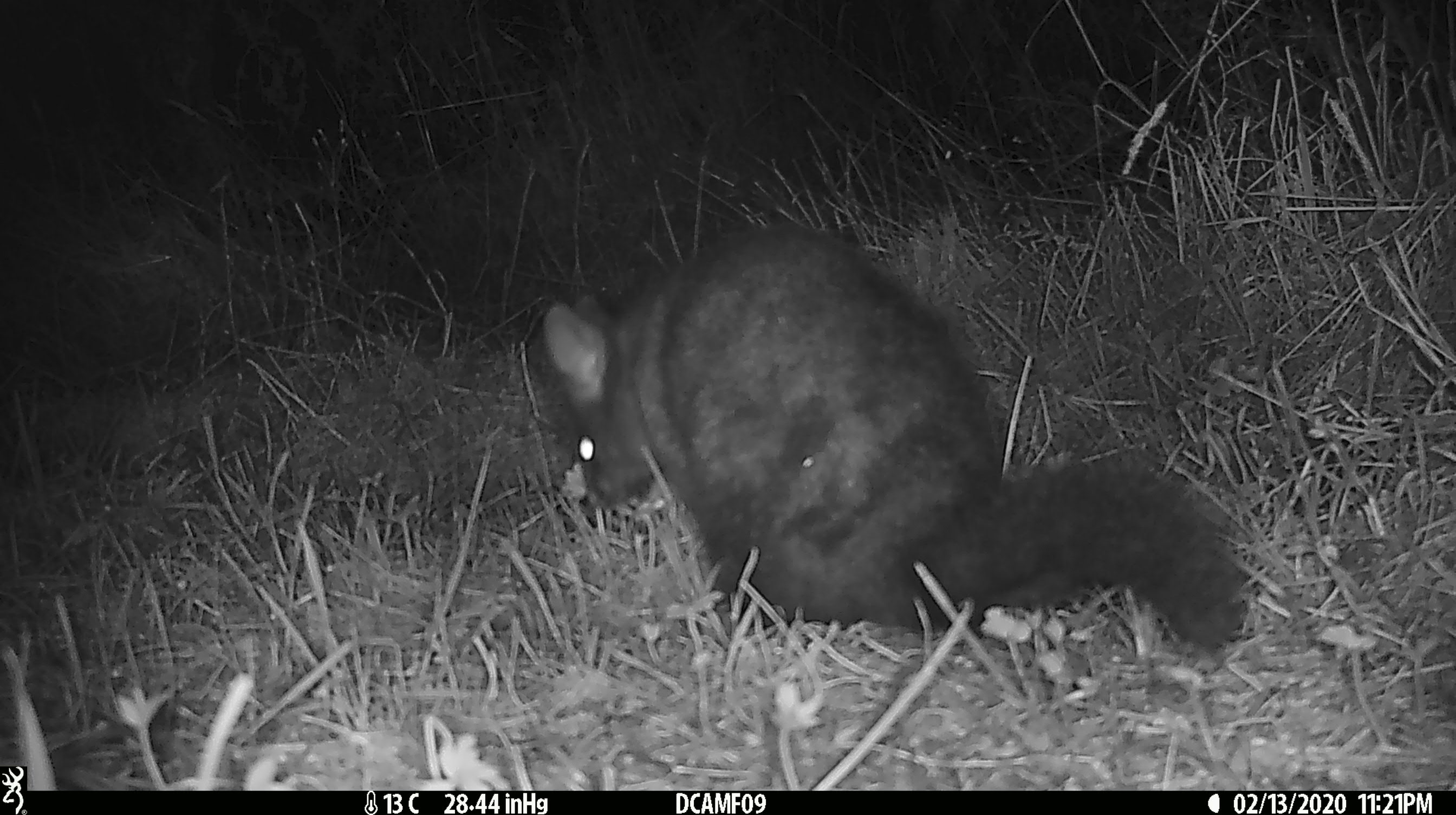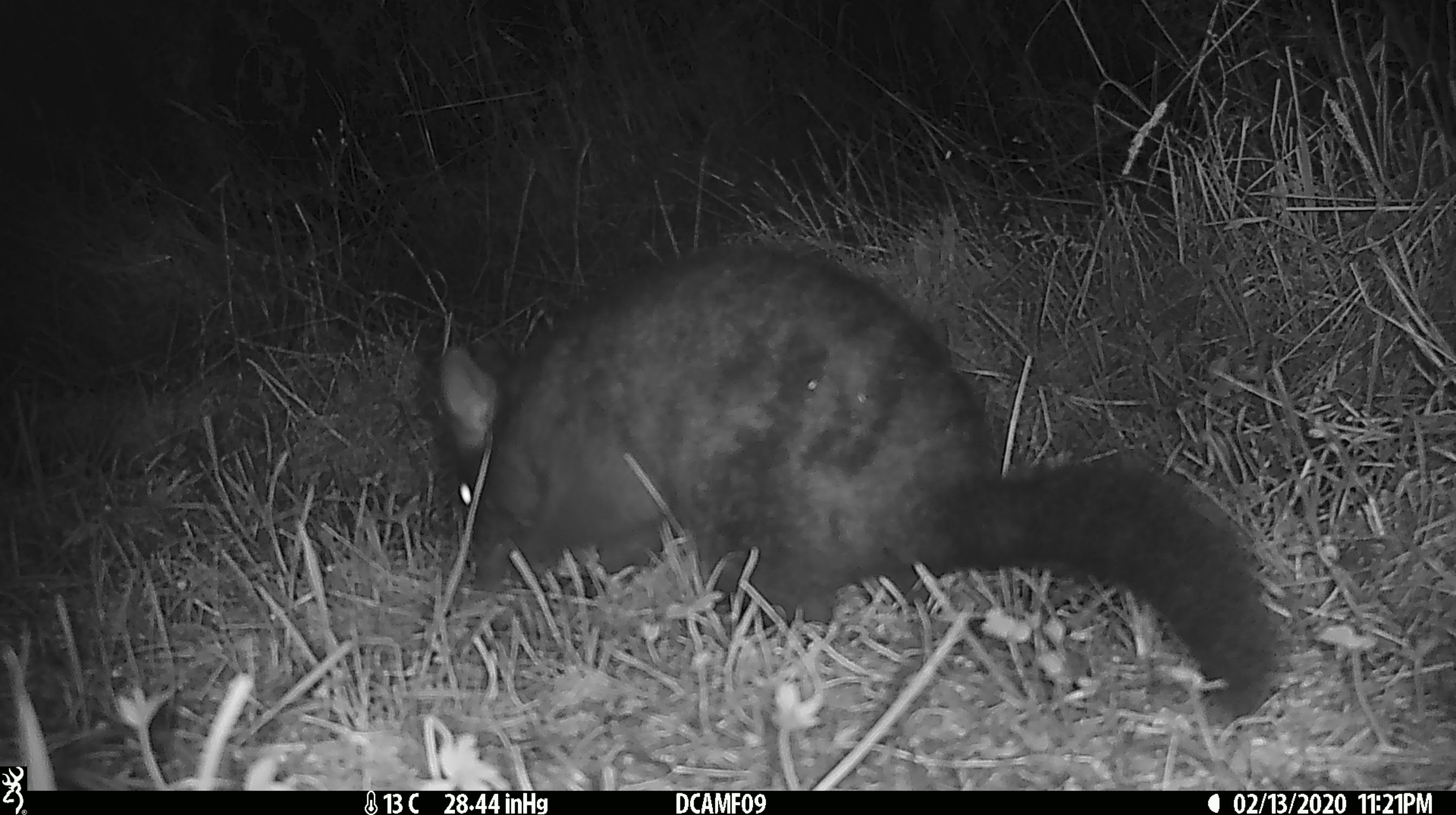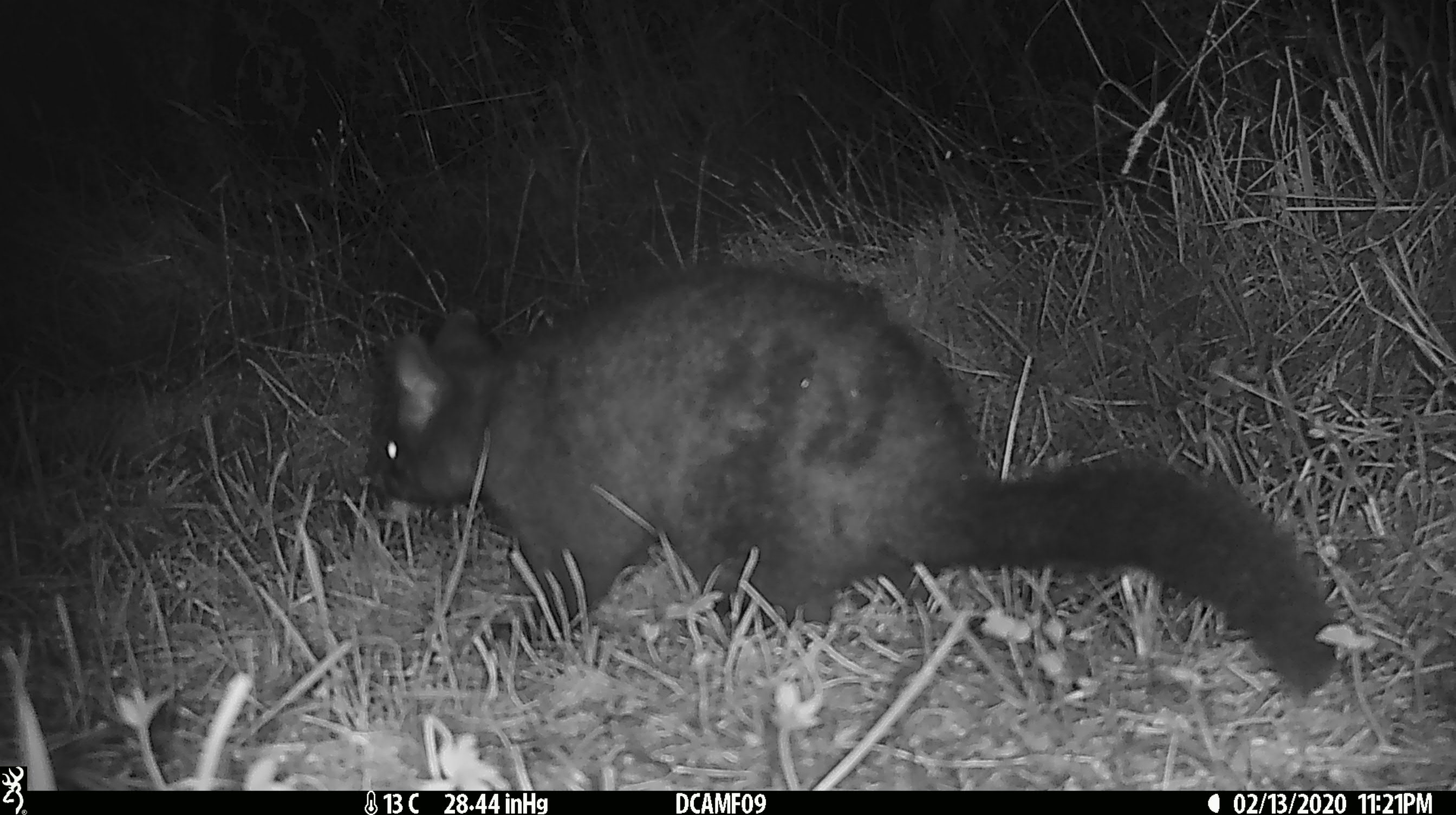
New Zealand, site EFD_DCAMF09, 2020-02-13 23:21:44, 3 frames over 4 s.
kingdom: Animalia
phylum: Chordata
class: Mammalia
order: Diprotodontia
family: Phalangeridae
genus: Trichosurus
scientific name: Trichosurus vulpecula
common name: common brushtail possum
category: possum